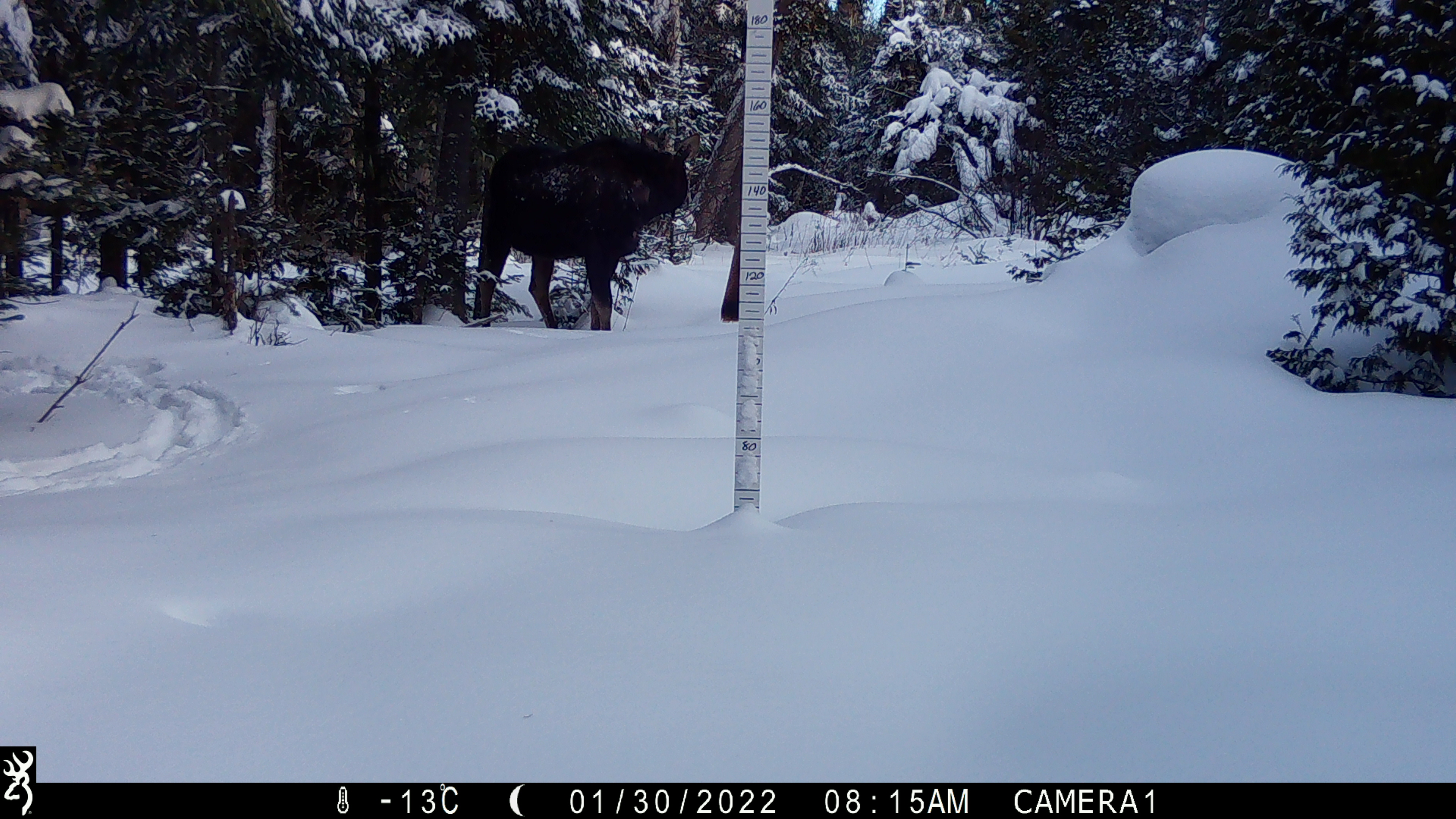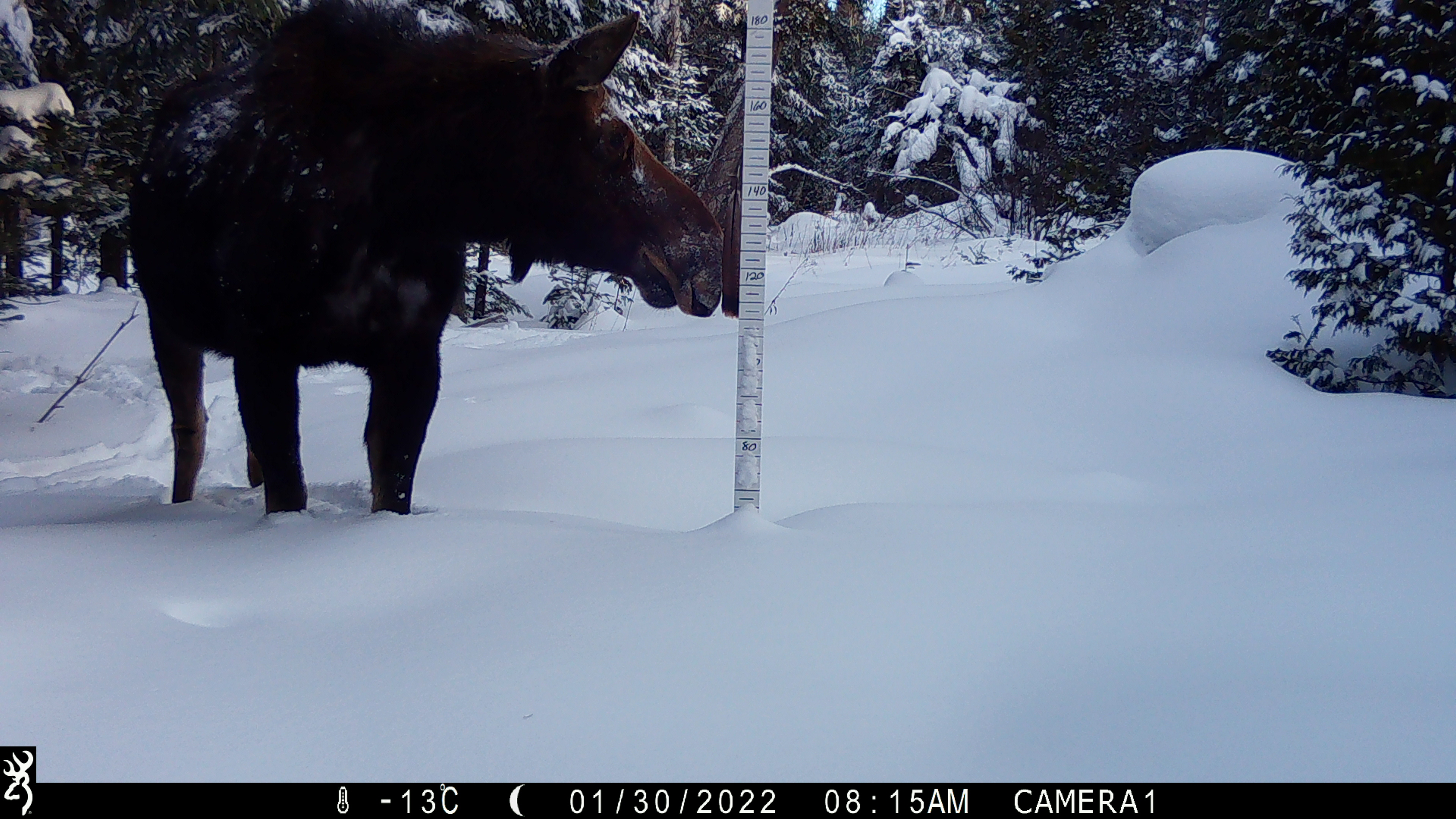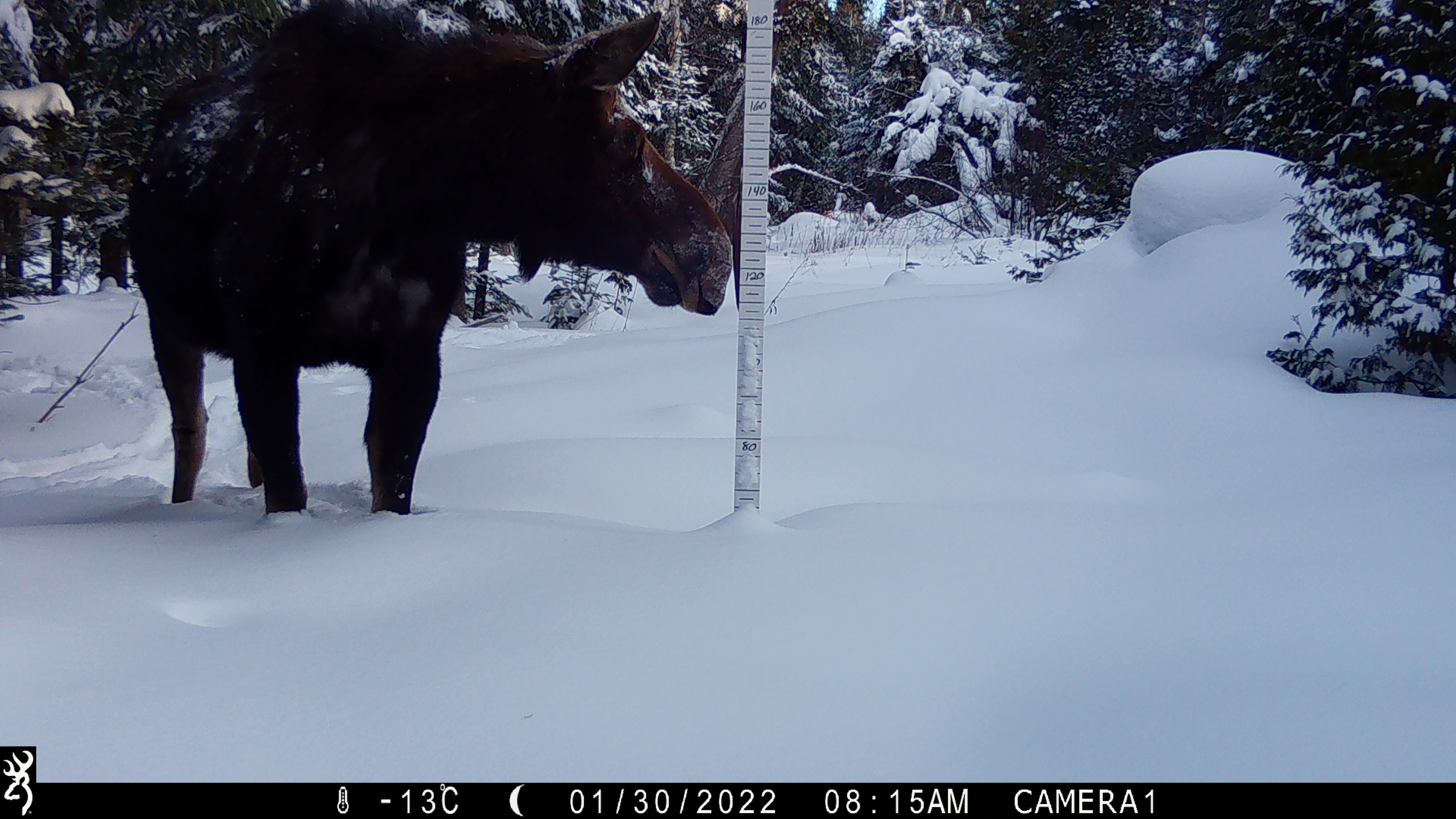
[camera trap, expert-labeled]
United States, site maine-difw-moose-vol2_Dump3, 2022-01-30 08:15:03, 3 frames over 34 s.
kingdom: Animalia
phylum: Chordata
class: Mammalia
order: Artiodactyla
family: Cervidae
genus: Alces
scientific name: Alces alces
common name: moose